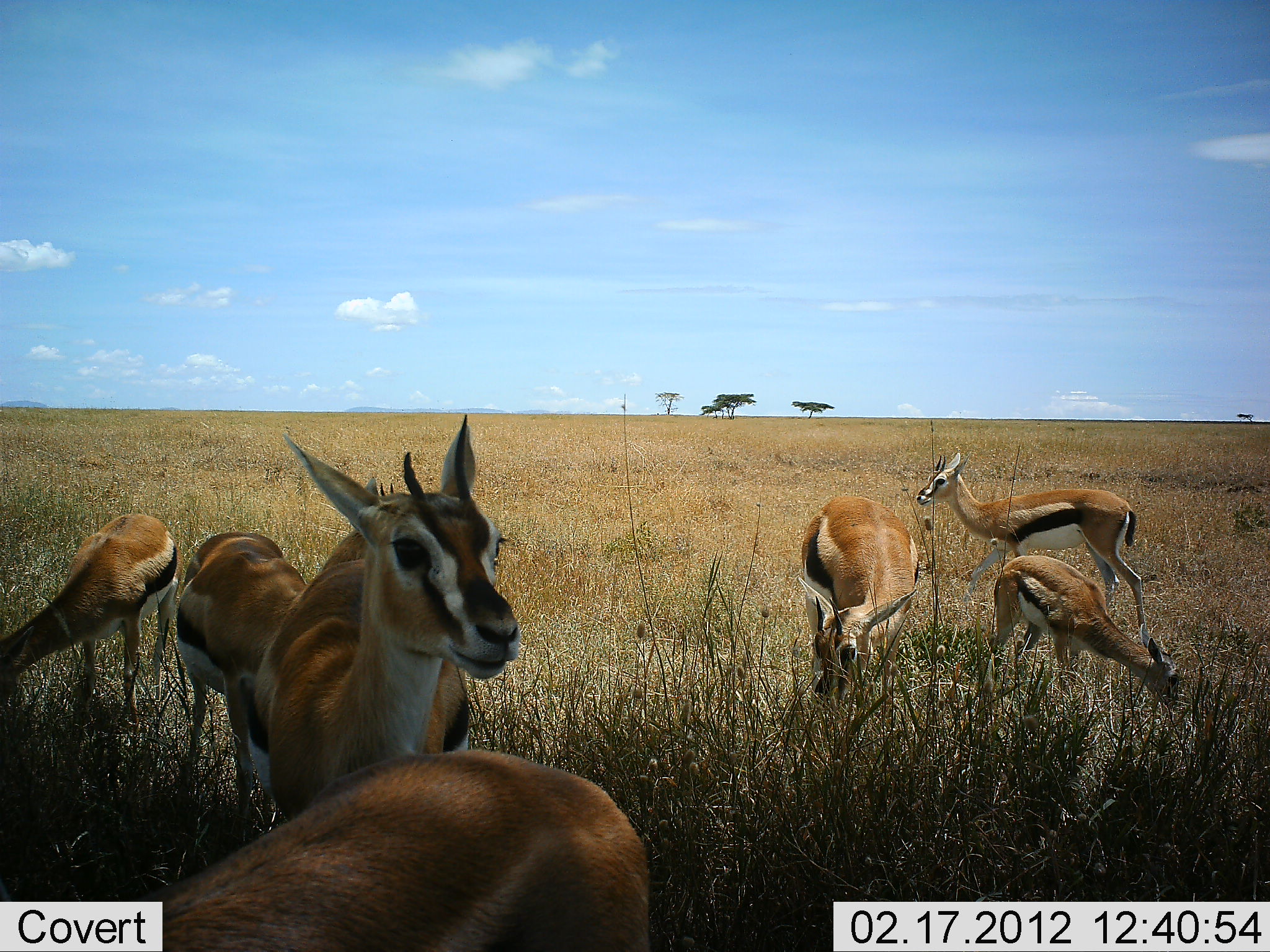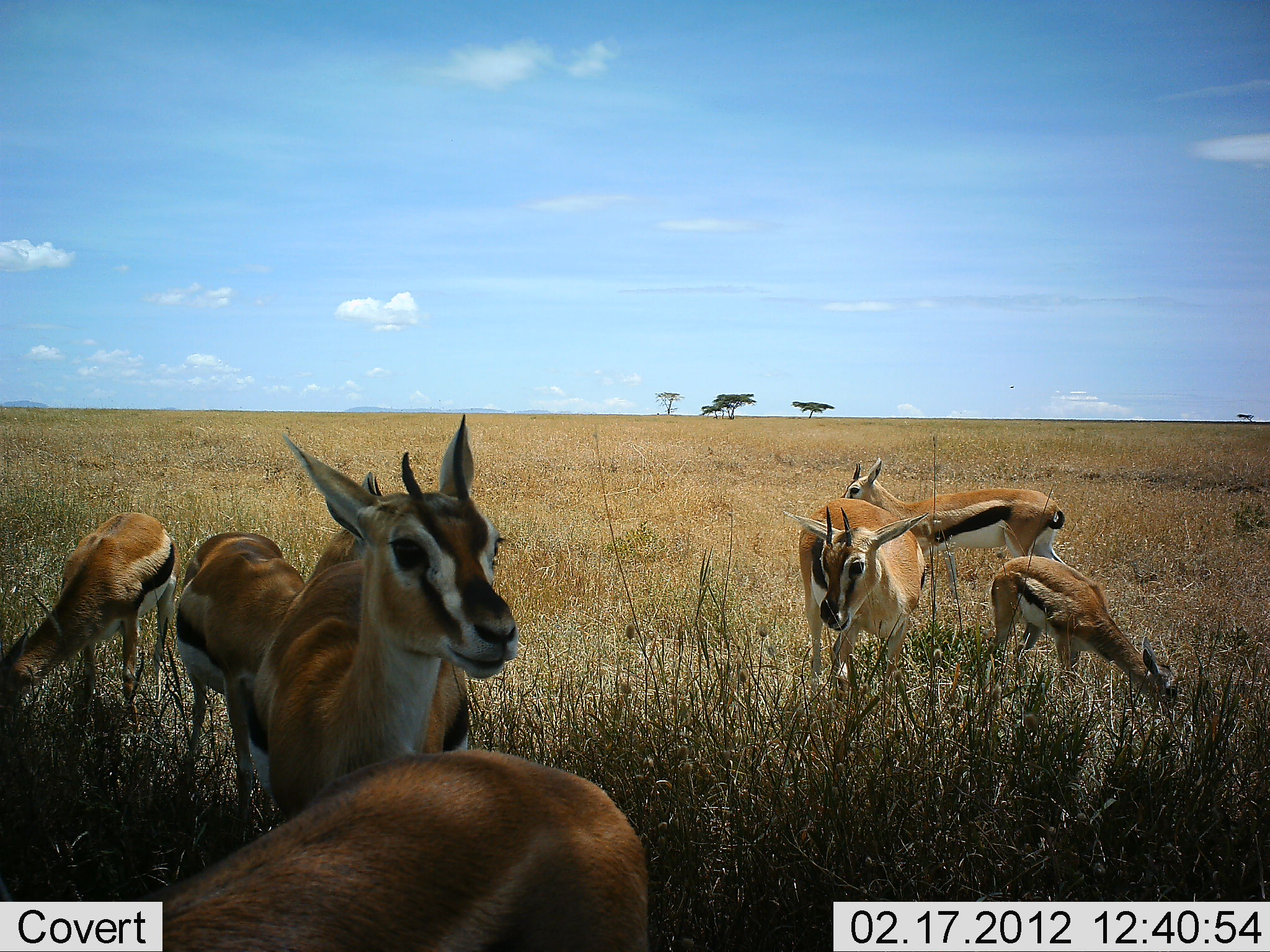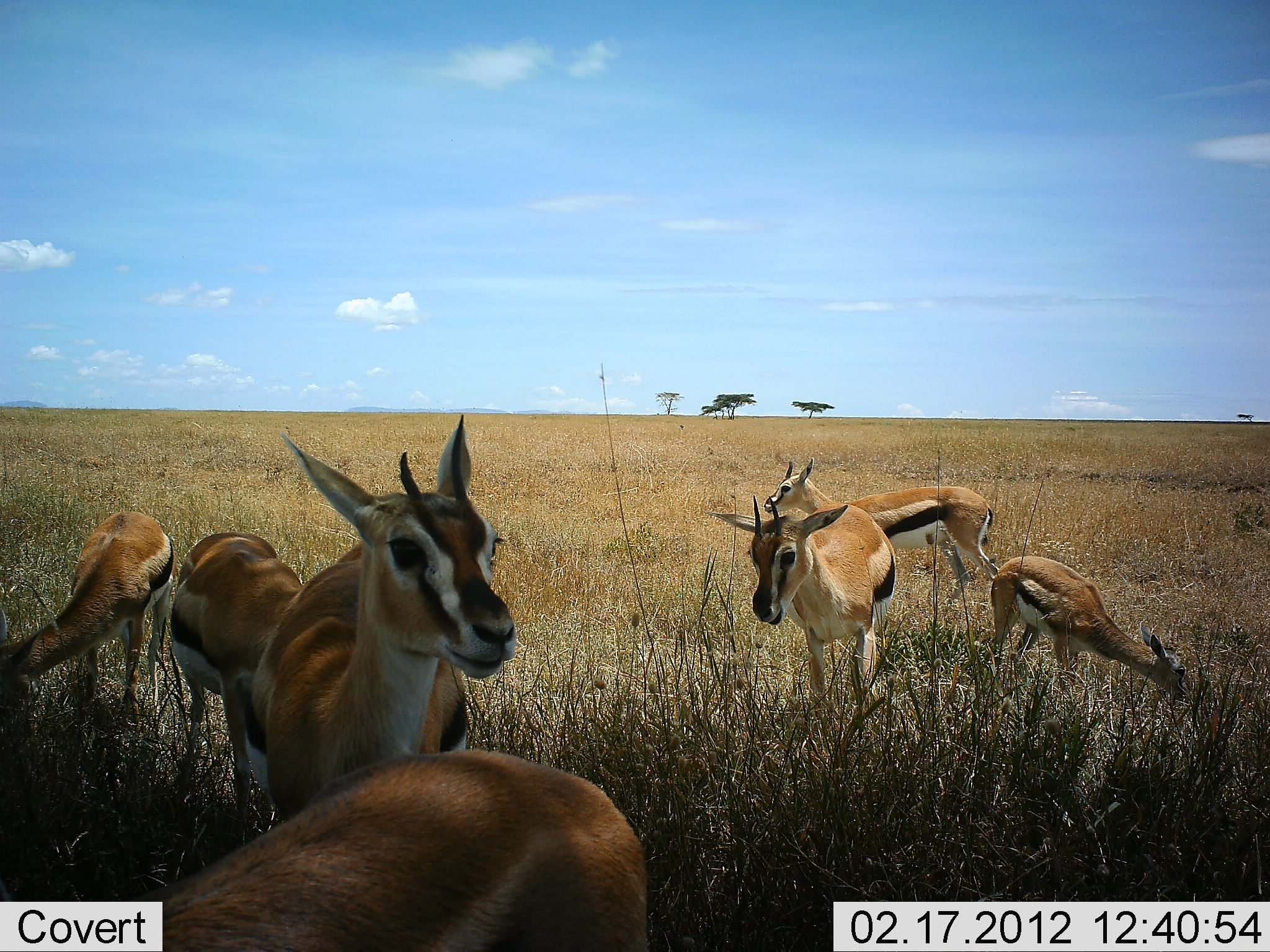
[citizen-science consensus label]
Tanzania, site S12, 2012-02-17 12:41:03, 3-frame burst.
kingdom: Animalia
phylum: Chordata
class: Mammalia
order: Artiodactyla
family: Bovidae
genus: Eudorcas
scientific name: Eudorcas thomsonii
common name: thomson's gazelle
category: gazellethomsons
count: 7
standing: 85%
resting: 0%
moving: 31%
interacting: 0%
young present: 77%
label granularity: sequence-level